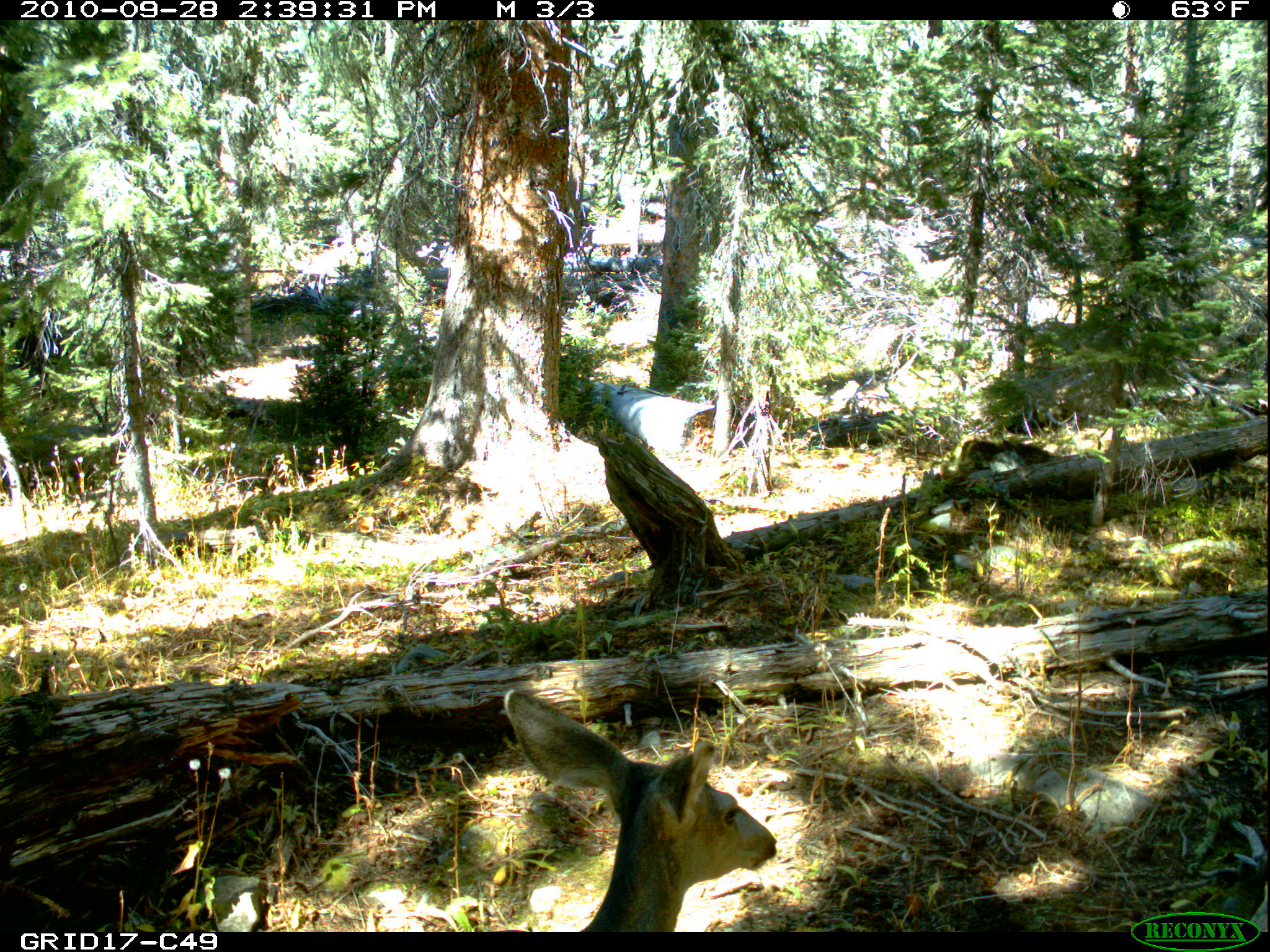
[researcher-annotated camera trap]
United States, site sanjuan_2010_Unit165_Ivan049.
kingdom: Animalia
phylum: Chordata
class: Mammalia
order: Artiodactyla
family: Cervidae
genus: Odocoileus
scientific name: Odocoileus hemionus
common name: mule deer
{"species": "Odocoileus hemionus (mule deer)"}